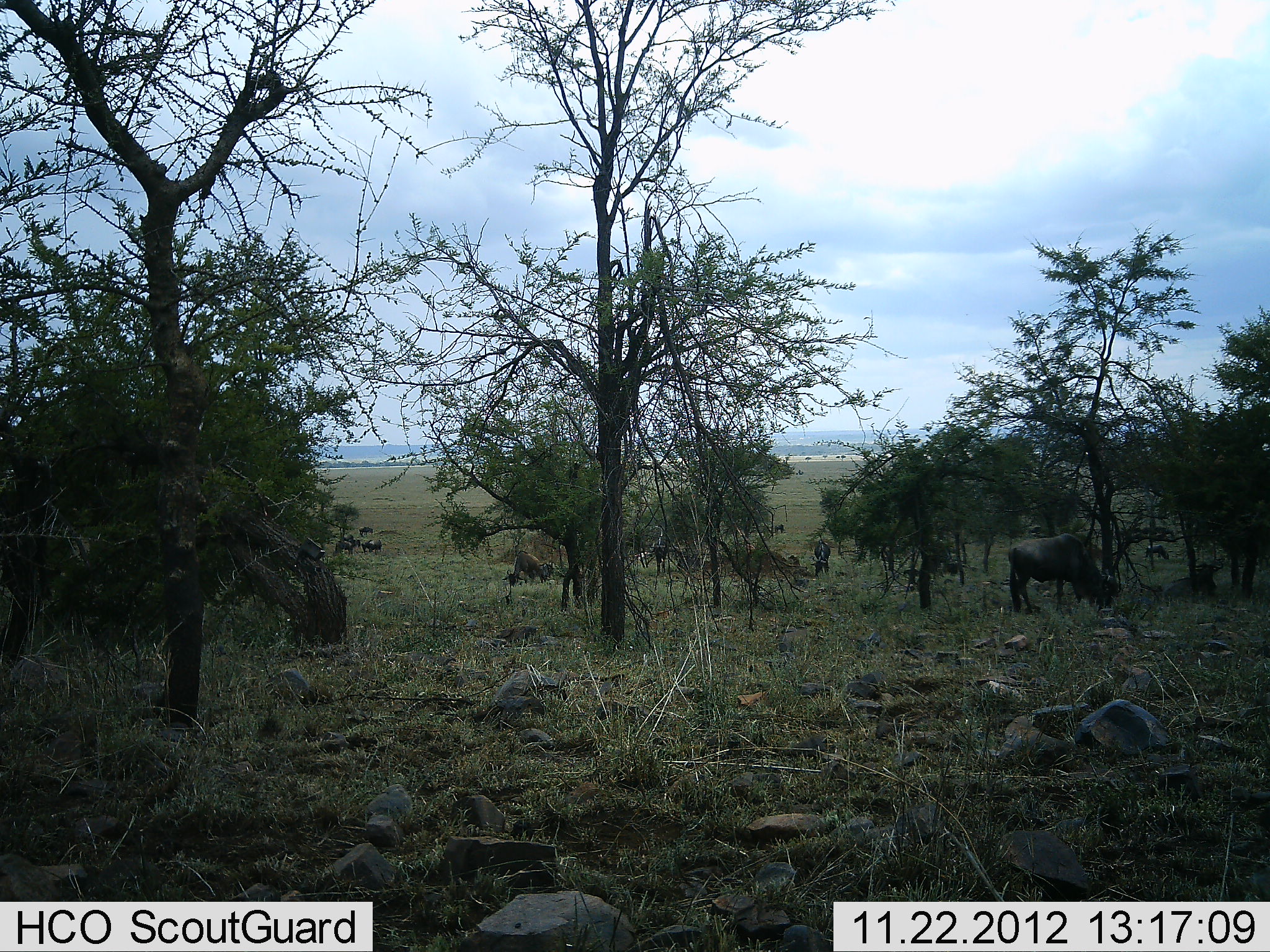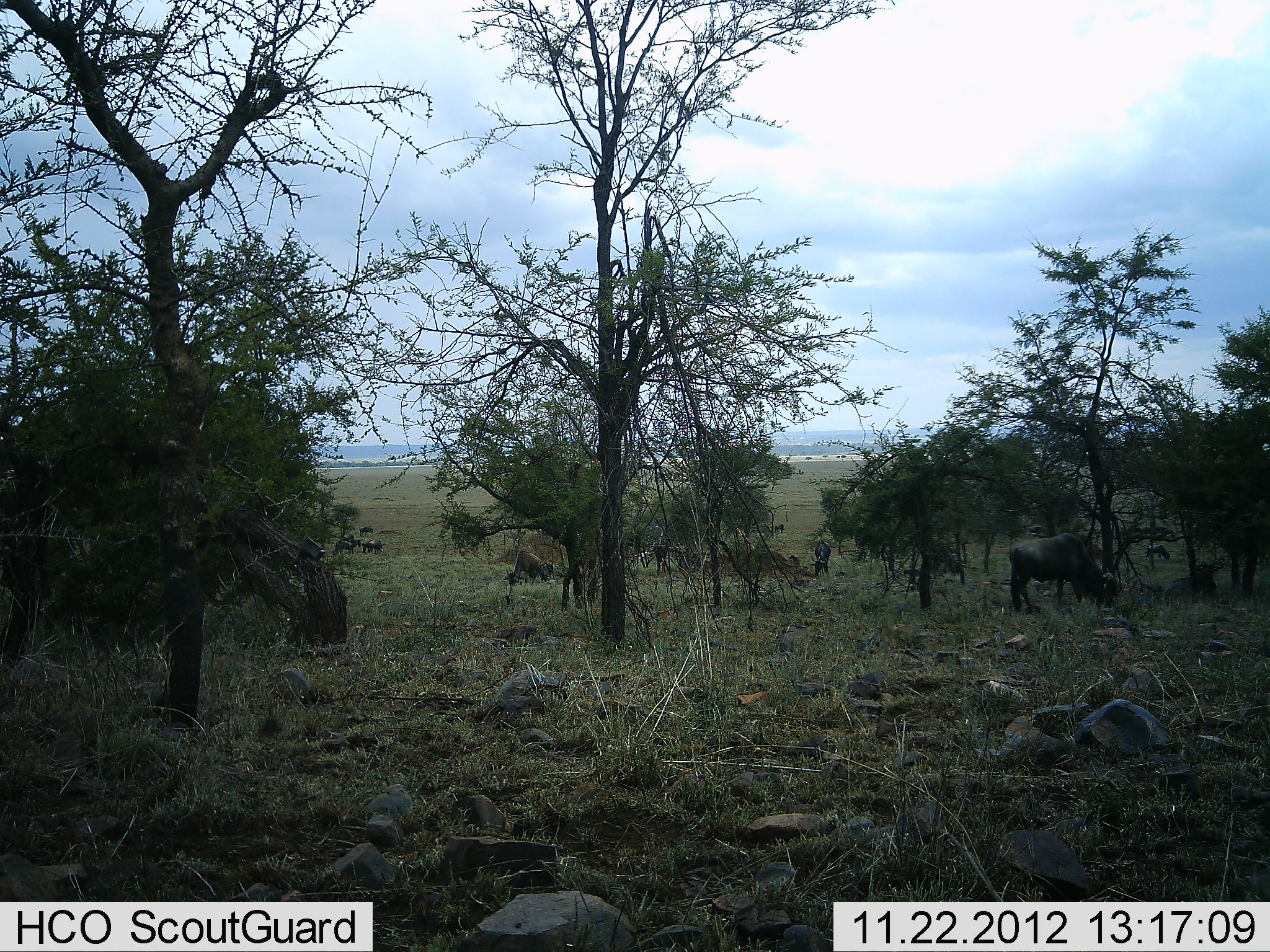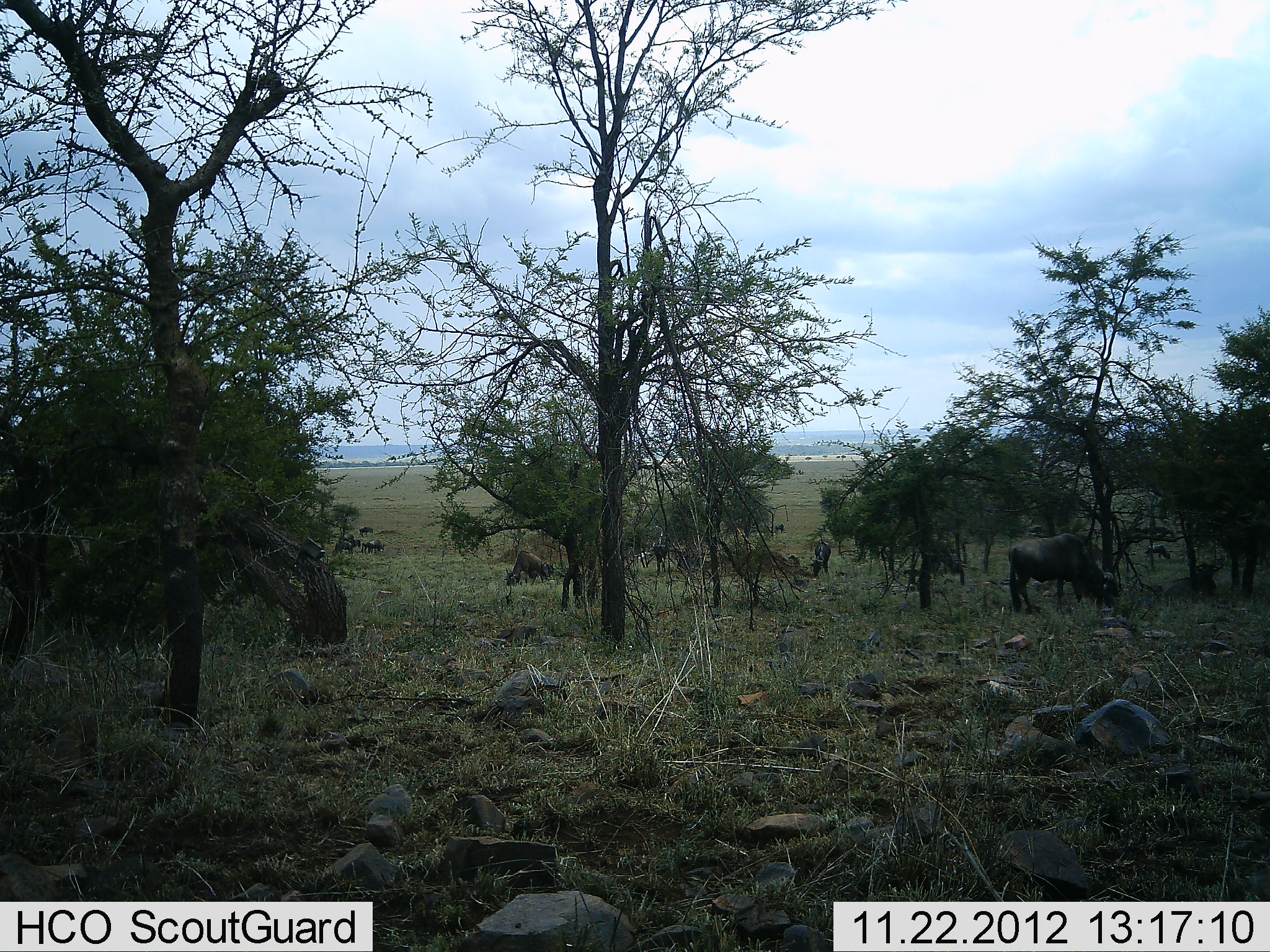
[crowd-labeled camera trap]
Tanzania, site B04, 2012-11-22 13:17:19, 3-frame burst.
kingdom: Animalia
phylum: Chordata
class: Mammalia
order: Artiodactyla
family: Bovidae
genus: Connochaetes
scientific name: Connochaetes taurinus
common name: blue wildebeest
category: wildebeest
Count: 7.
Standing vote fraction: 36%.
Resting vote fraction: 0%.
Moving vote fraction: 9%.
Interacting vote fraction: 9%.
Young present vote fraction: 0%.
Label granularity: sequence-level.